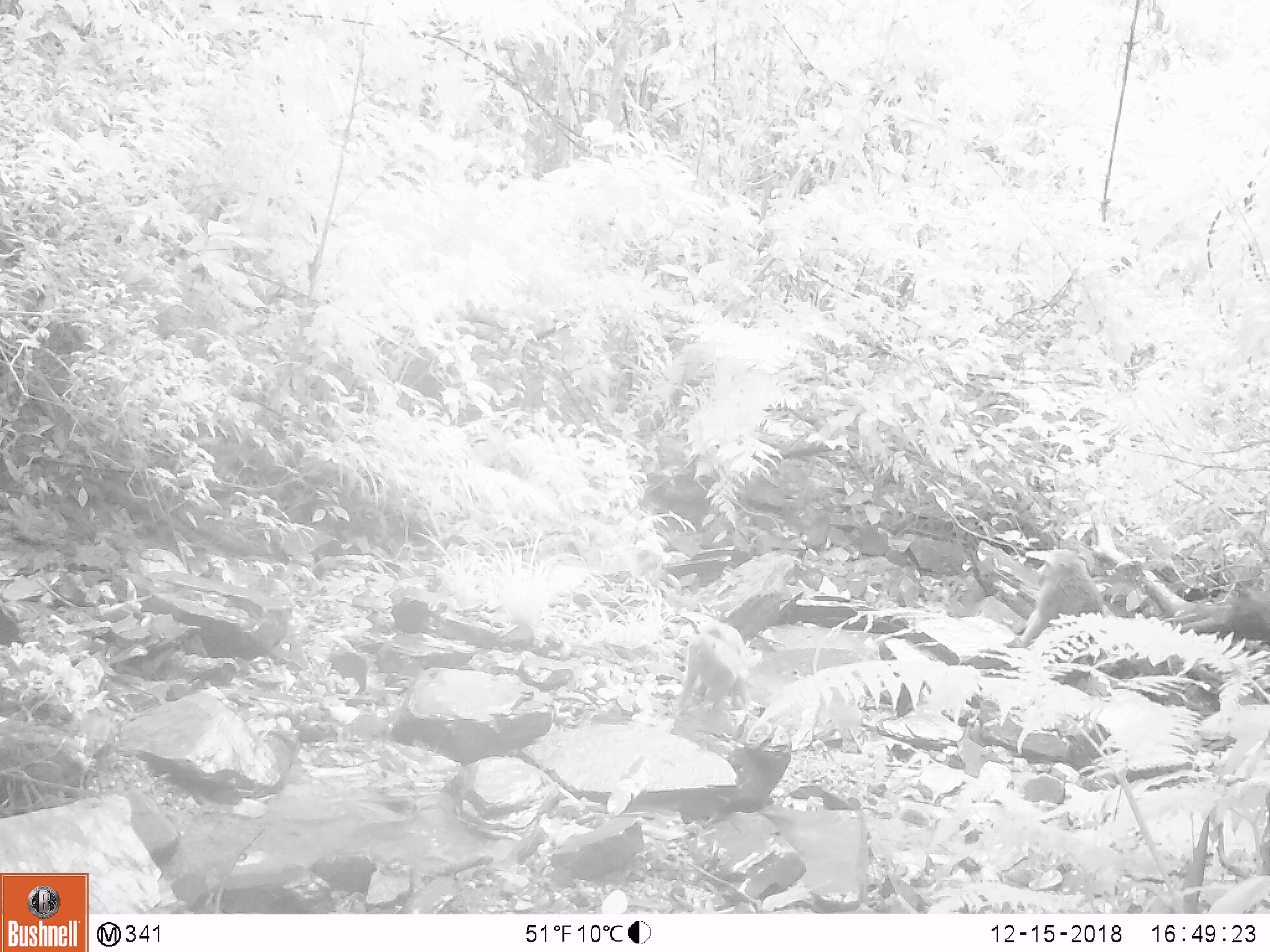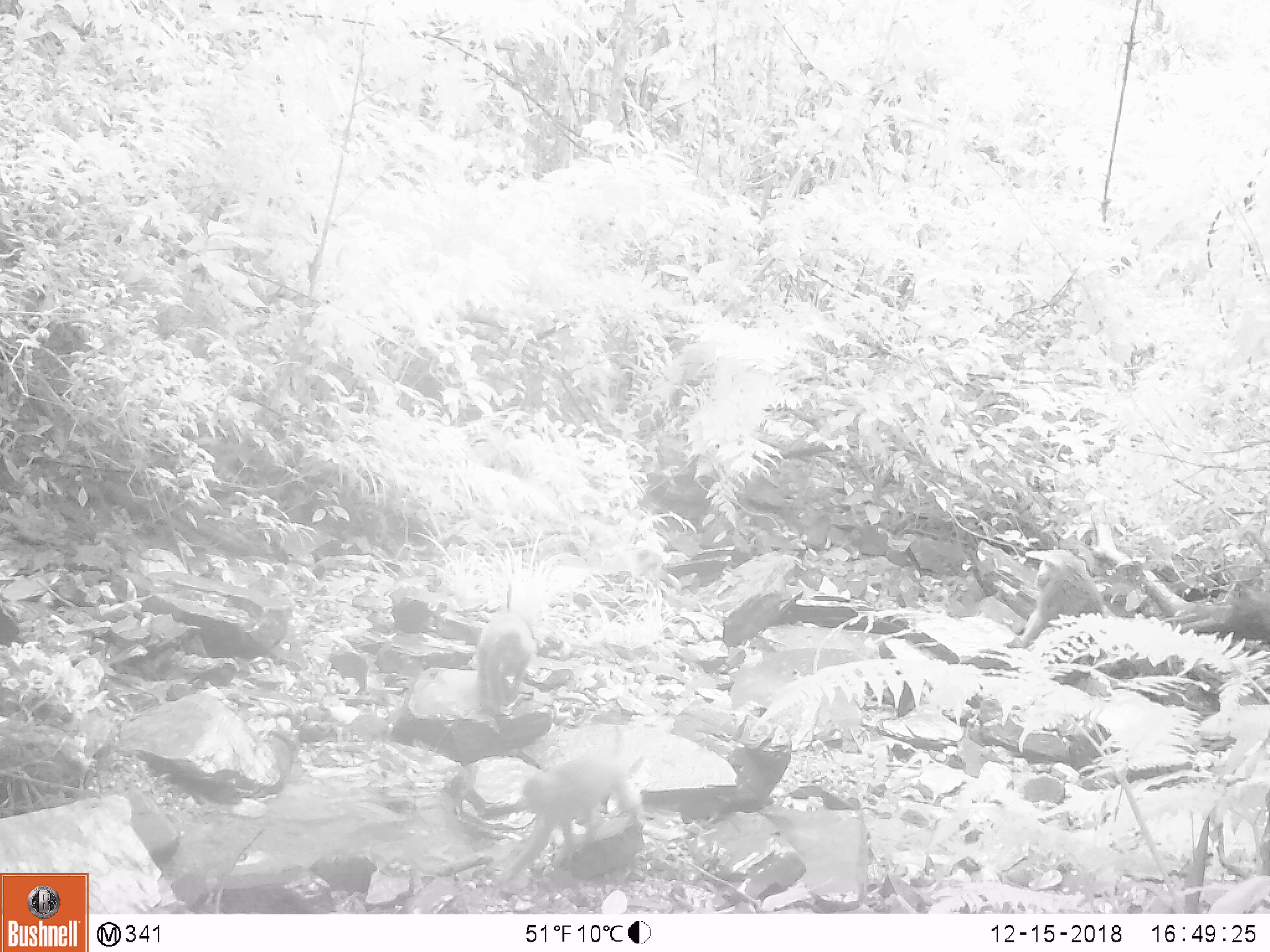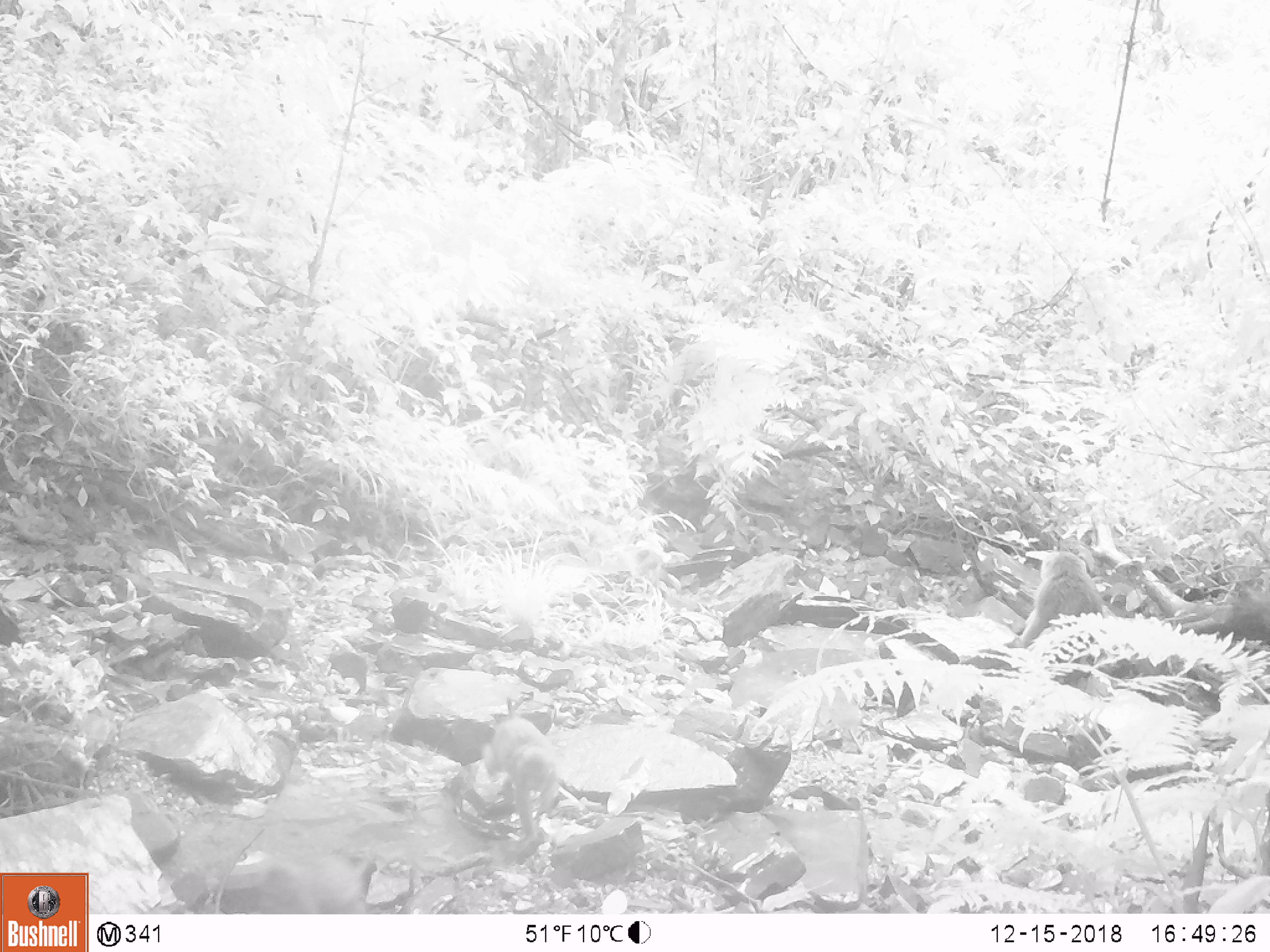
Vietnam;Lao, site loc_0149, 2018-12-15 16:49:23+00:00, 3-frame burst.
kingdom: Animalia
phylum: Chordata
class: Mammalia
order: Primates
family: Cercopithecidae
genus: Macaca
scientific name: Macaca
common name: macaques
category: assam or rhesus macaque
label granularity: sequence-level